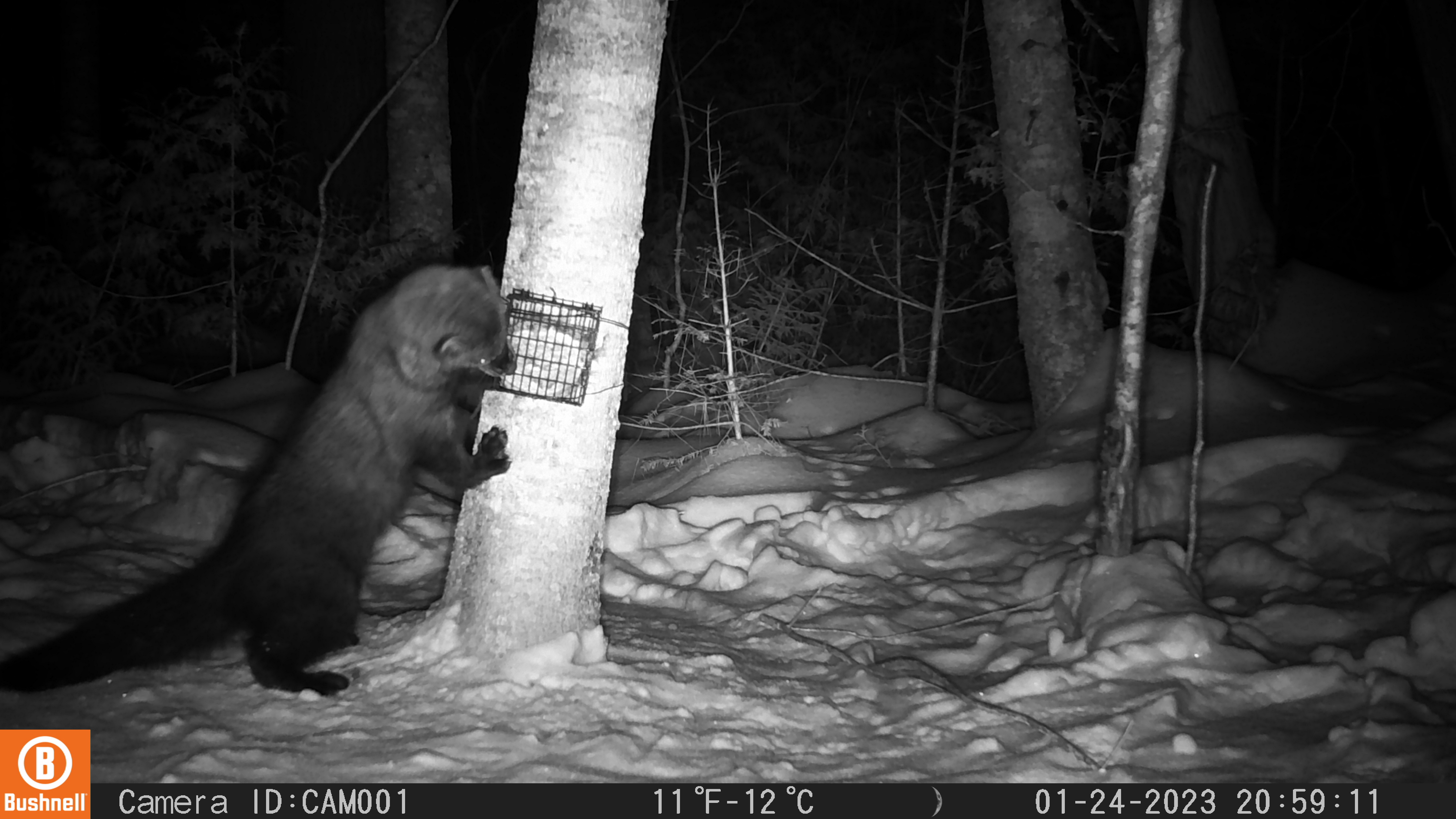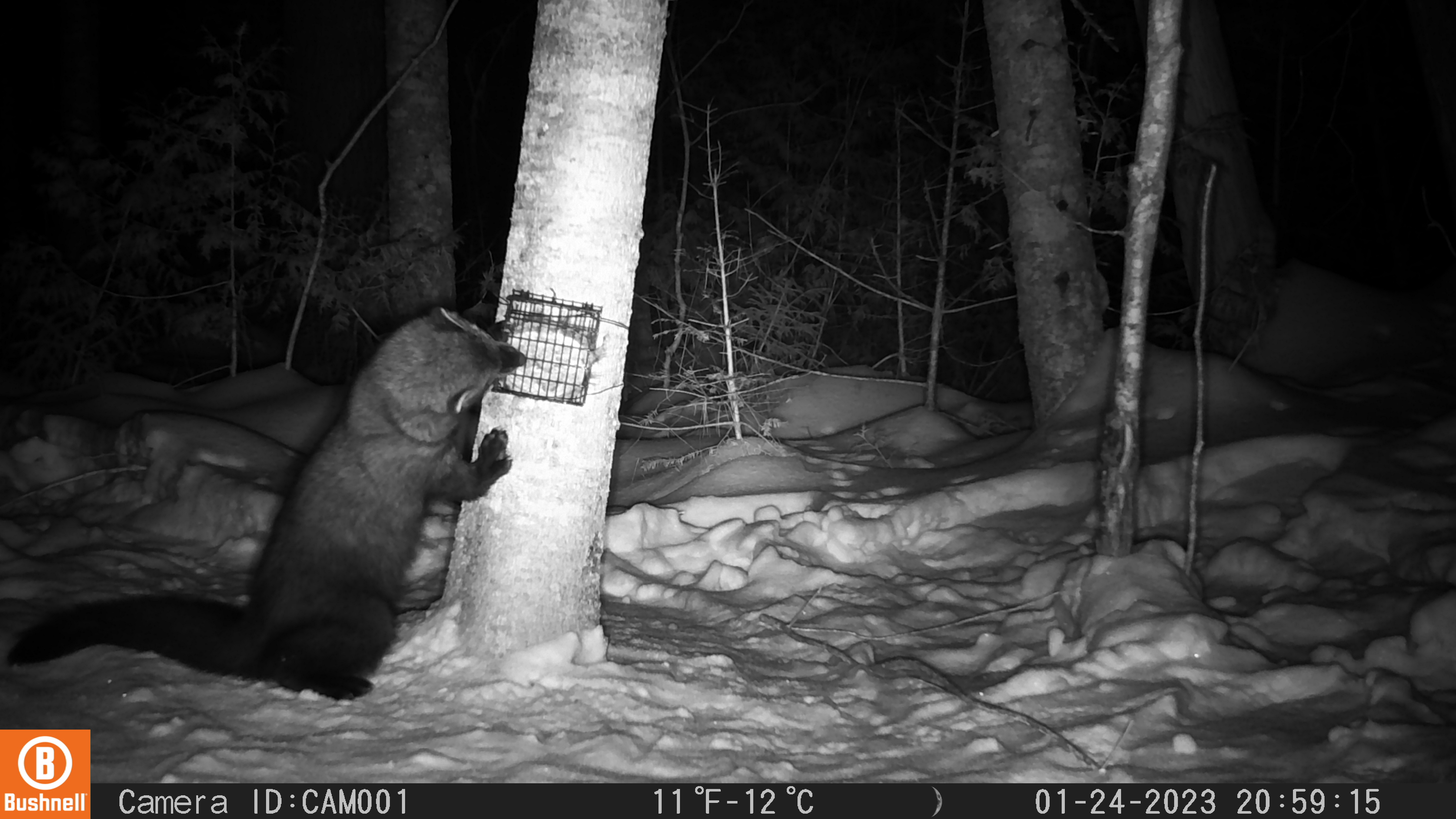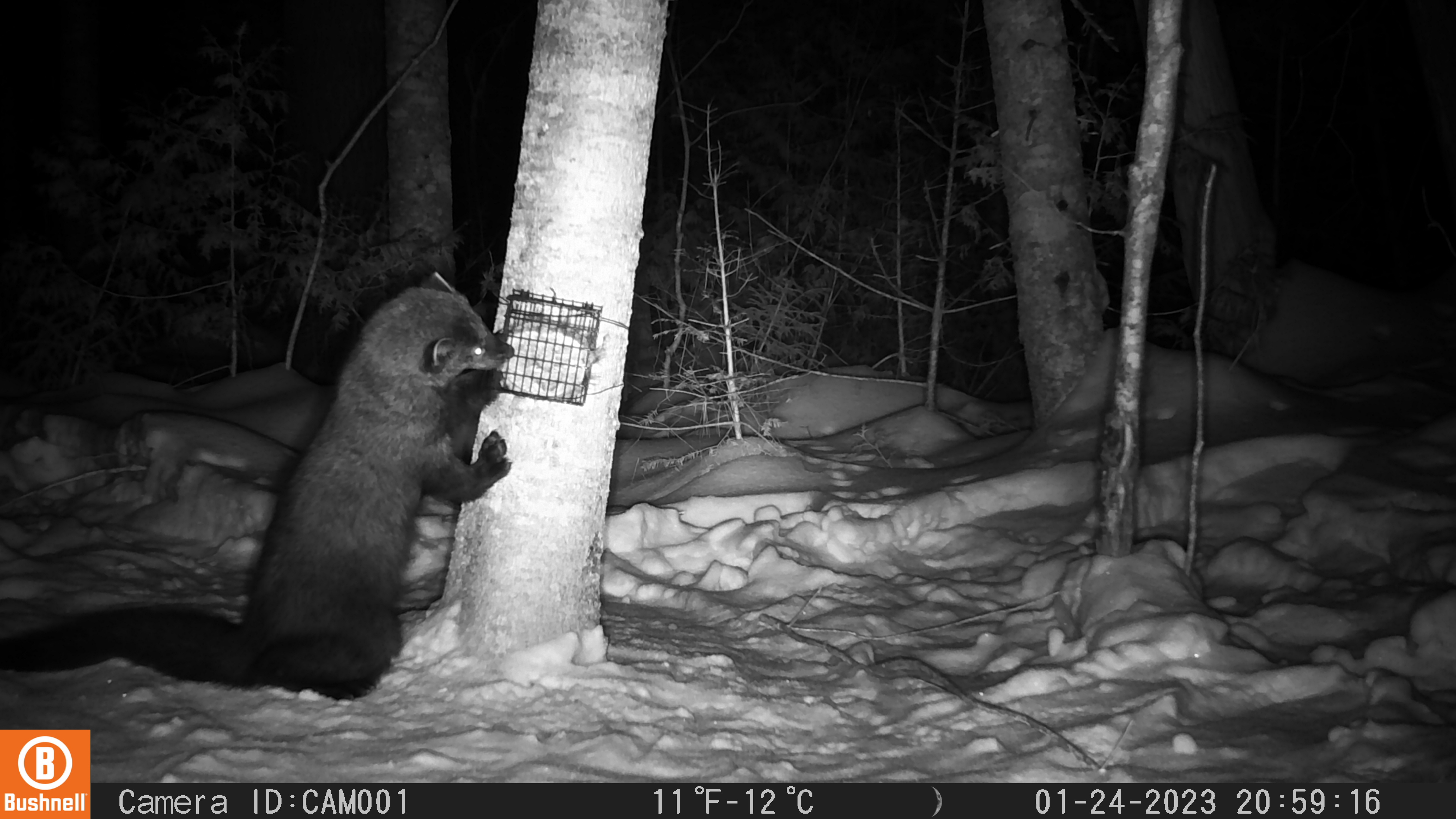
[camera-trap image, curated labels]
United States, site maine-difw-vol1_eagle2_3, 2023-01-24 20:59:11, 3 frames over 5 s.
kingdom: Animalia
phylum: Chordata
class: Mammalia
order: Carnivora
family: Mustelidae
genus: Pekania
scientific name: Pekania pennanti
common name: fisher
Fisher (Pekania pennanti).